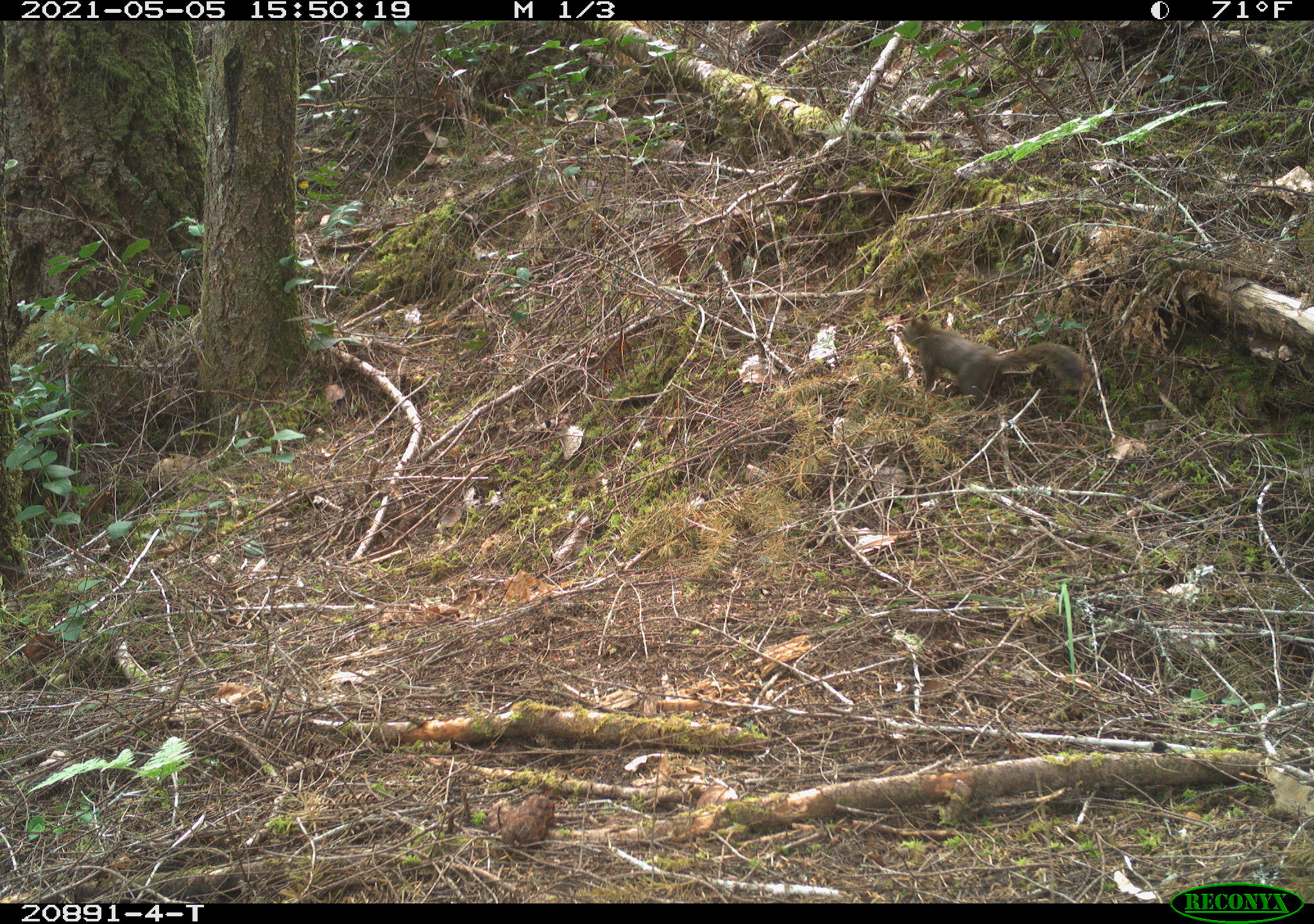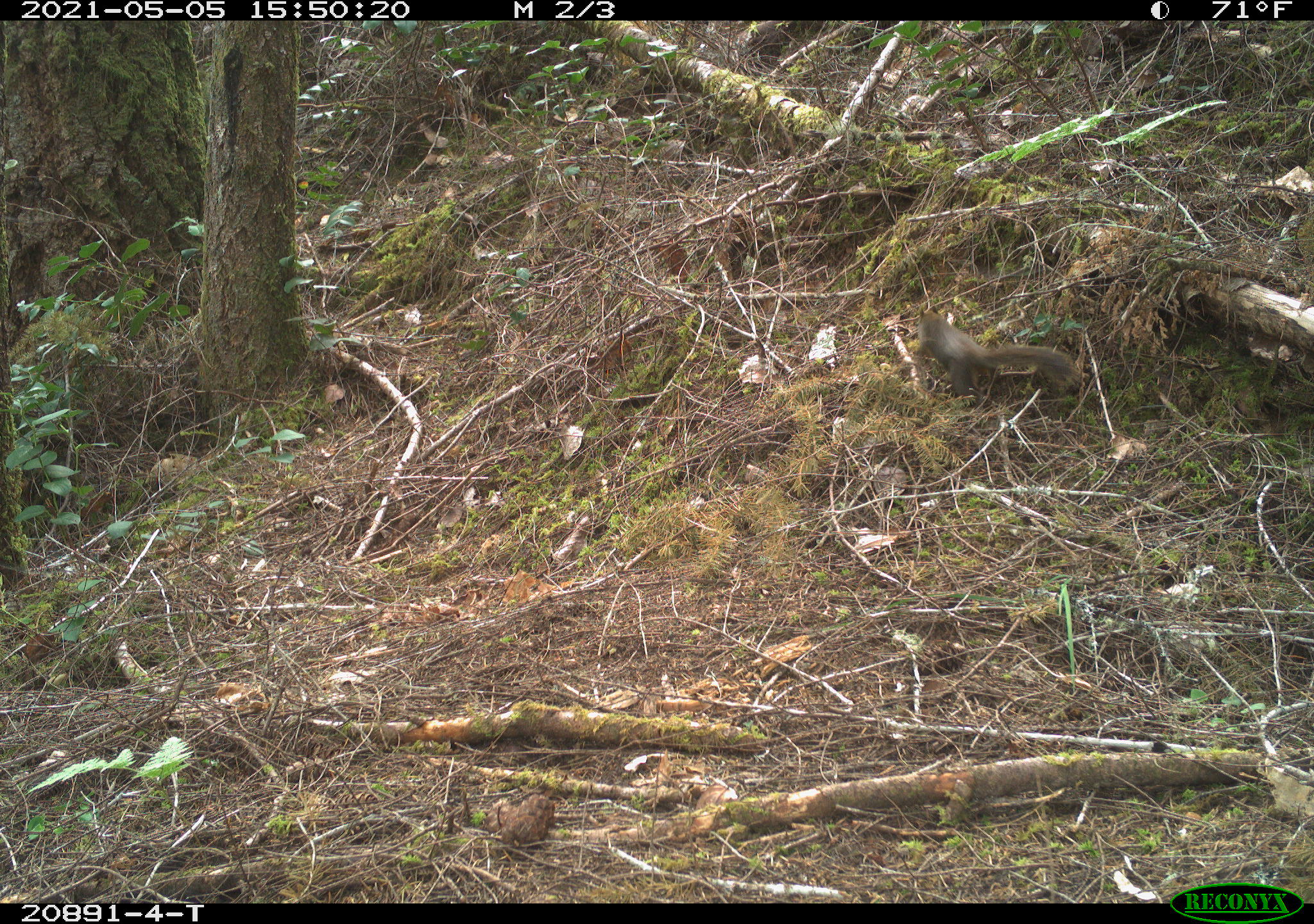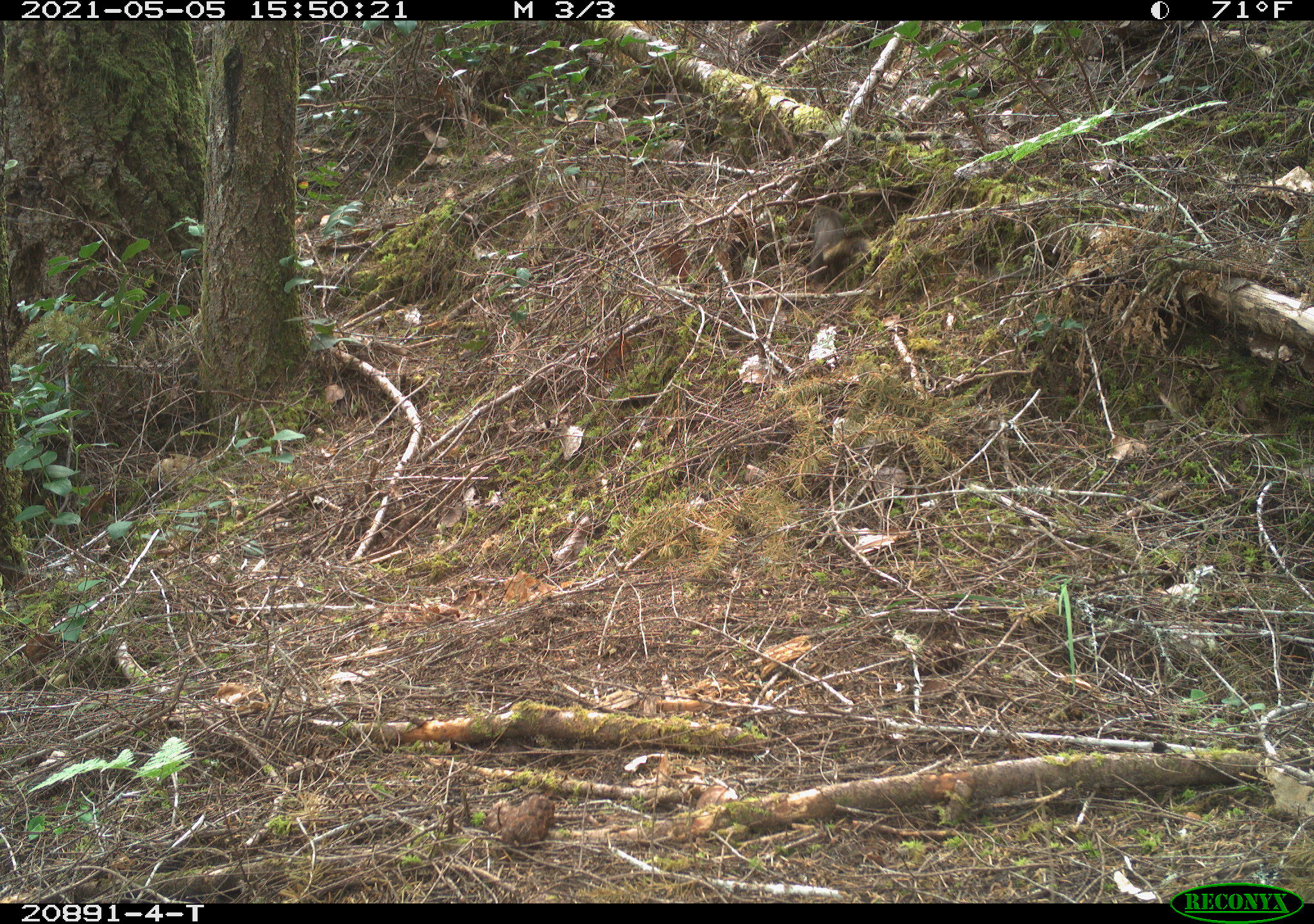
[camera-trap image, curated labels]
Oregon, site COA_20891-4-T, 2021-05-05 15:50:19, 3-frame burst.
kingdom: Animalia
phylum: Chordata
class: Mammalia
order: Rodentia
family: Sciuridae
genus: Tamiasciurus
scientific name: Tamiasciurus douglasii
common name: douglas squirrel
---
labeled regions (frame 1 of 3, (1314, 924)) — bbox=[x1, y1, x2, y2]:
douglas squirrel: bbox=[894, 309, 1090, 408]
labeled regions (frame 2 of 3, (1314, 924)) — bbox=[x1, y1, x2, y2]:
douglas squirrel: bbox=[911, 298, 1085, 404]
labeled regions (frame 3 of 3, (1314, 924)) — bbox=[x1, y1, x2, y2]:
douglas squirrel: bbox=[795, 200, 869, 275]